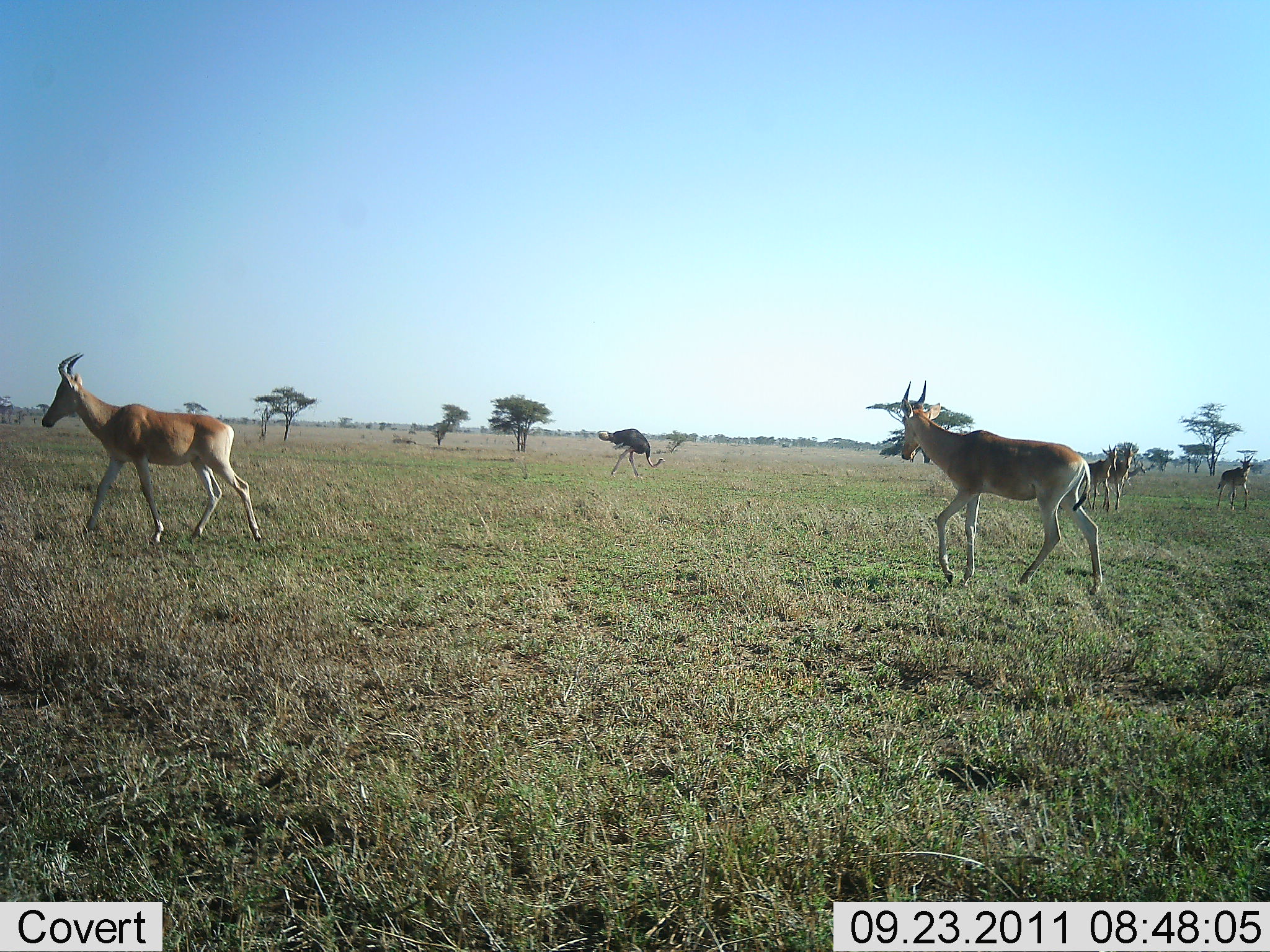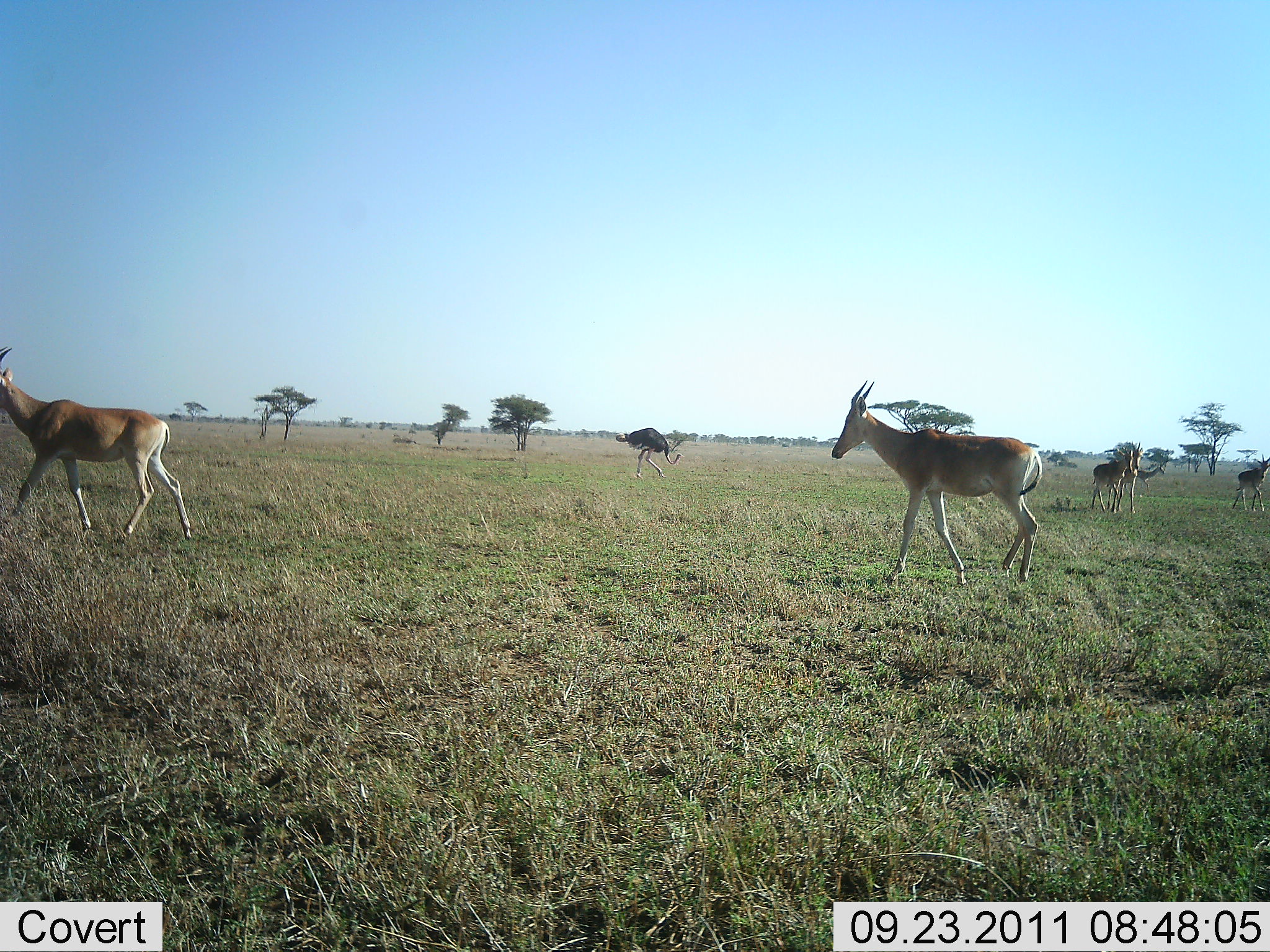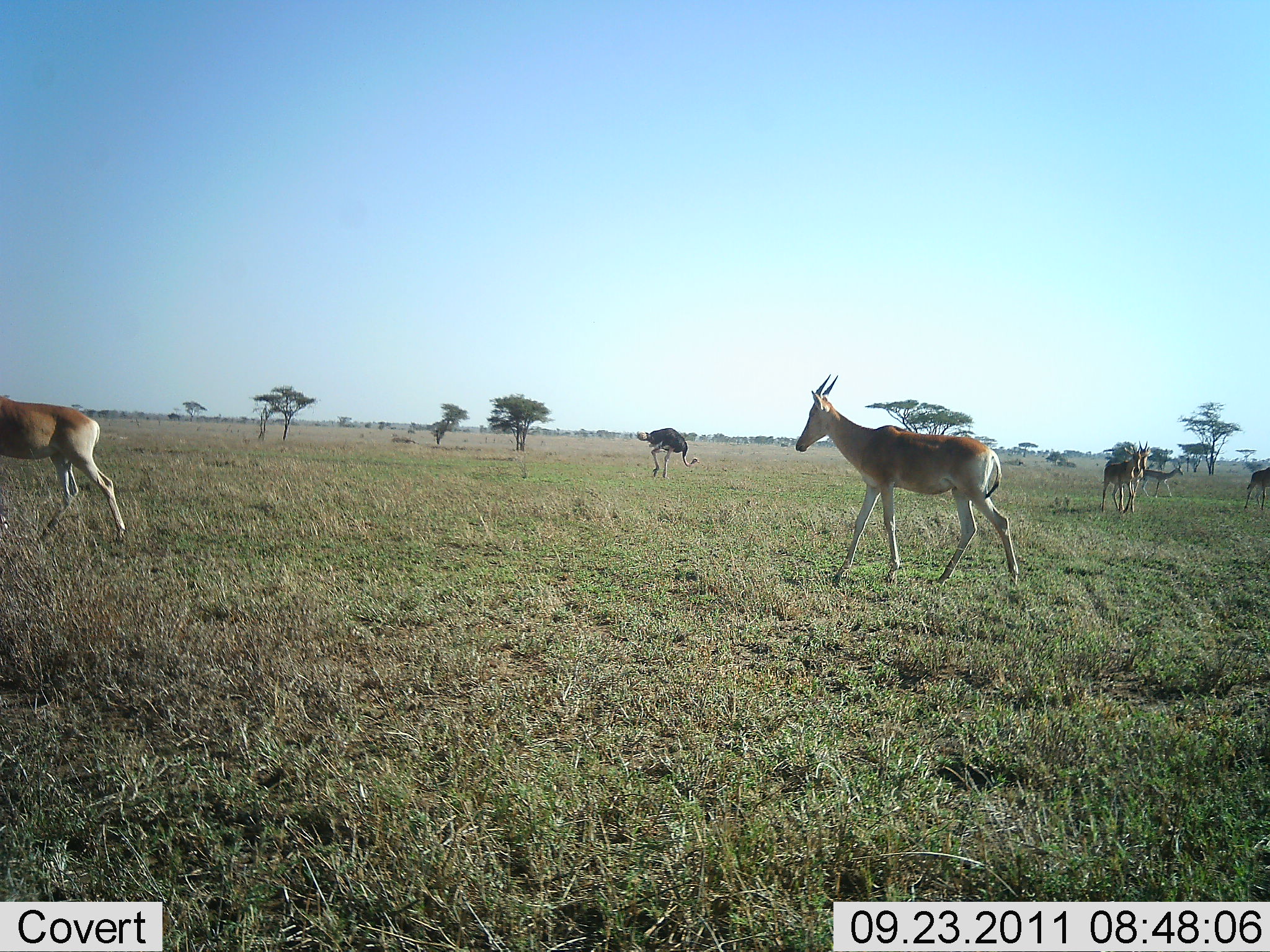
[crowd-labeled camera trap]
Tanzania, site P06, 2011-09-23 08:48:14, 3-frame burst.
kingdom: Animalia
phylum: Chordata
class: Mammalia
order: Artiodactyla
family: Bovidae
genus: Alcelaphus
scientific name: Alcelaphus buselaphus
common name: hartebeest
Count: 6.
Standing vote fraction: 18%.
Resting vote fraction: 0%.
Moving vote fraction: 100%.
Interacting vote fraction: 0%.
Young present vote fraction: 0%.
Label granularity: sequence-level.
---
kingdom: Animalia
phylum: Chordata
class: Aves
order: Struthioniformes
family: Struthionidae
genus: Struthio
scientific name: Struthio camelus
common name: ostrich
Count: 1.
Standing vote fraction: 14%.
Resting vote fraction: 0%.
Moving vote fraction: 93%.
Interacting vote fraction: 0%.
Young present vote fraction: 0%.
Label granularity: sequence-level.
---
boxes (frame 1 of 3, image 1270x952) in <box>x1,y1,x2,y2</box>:
animal: <box>895,379,1105,597</box>; <box>40,351,267,549</box>; <box>1070,441,1140,513</box>; <box>596,427,666,480</box>; <box>1066,443,1118,513</box>; <box>1215,452,1255,511</box>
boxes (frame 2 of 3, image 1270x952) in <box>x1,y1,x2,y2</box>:
animal: <box>829,376,1044,591</box>; <box>0,343,192,546</box>; <box>1091,440,1144,516</box>; <box>614,427,686,482</box>; <box>1088,444,1134,515</box>; <box>1230,453,1270,513</box>; <box>1126,462,1167,501</box>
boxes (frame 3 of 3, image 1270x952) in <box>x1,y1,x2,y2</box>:
animal: <box>794,372,1021,590</box>; <box>0,389,130,550</box>; <box>636,427,700,480</box>; <box>1099,444,1143,516</box>; <box>1111,440,1151,518</box>; <box>1133,462,1185,503</box>; <box>1241,466,1270,513</box>